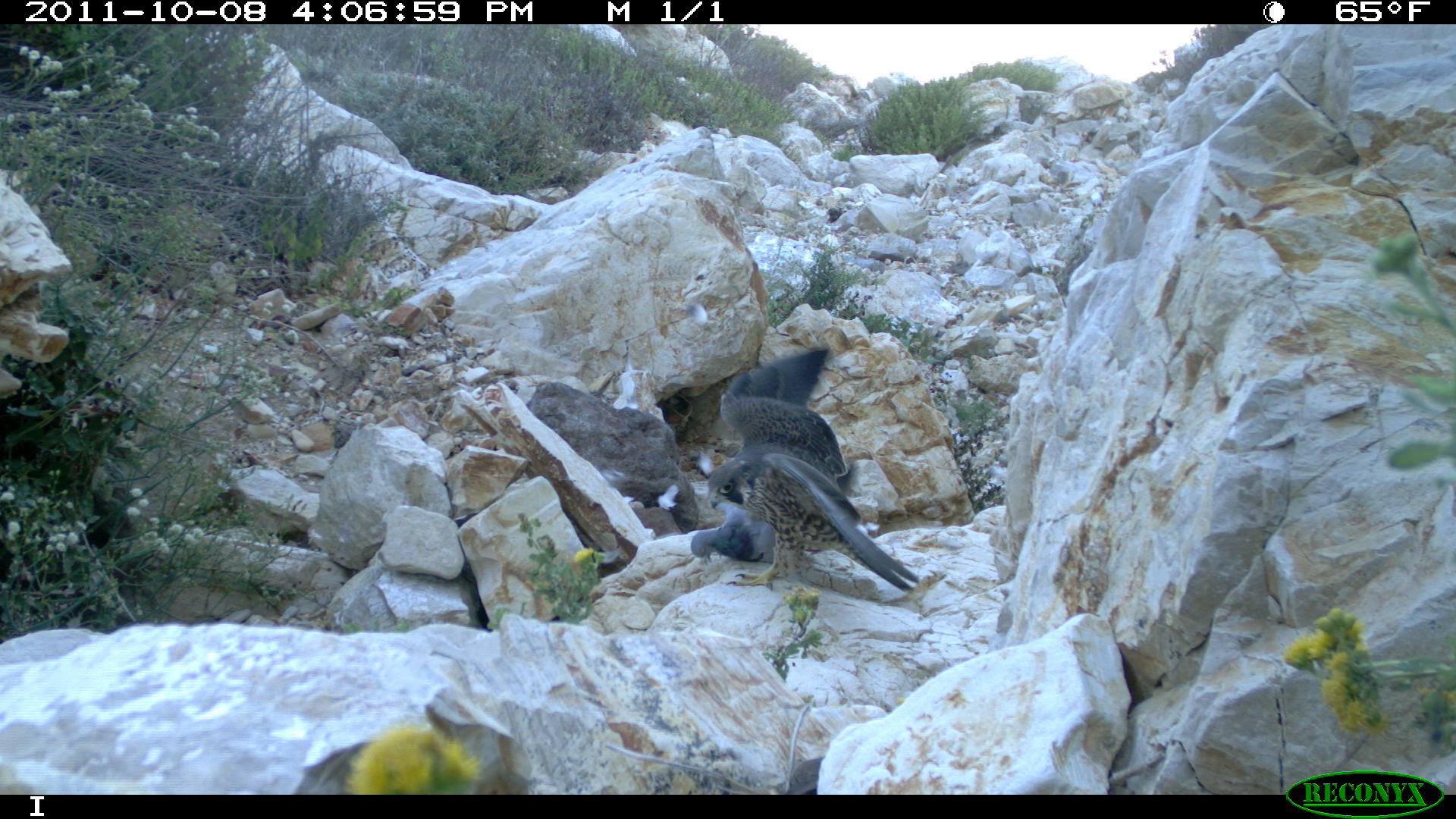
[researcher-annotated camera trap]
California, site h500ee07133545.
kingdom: Animalia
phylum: Chordata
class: Aves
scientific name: Aves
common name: bird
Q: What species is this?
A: Bird (Aves).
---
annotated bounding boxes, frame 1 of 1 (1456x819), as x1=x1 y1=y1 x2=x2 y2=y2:
bird: x1=708 y1=344 x2=919 y2=593; x1=690 y1=500 x2=777 y2=563